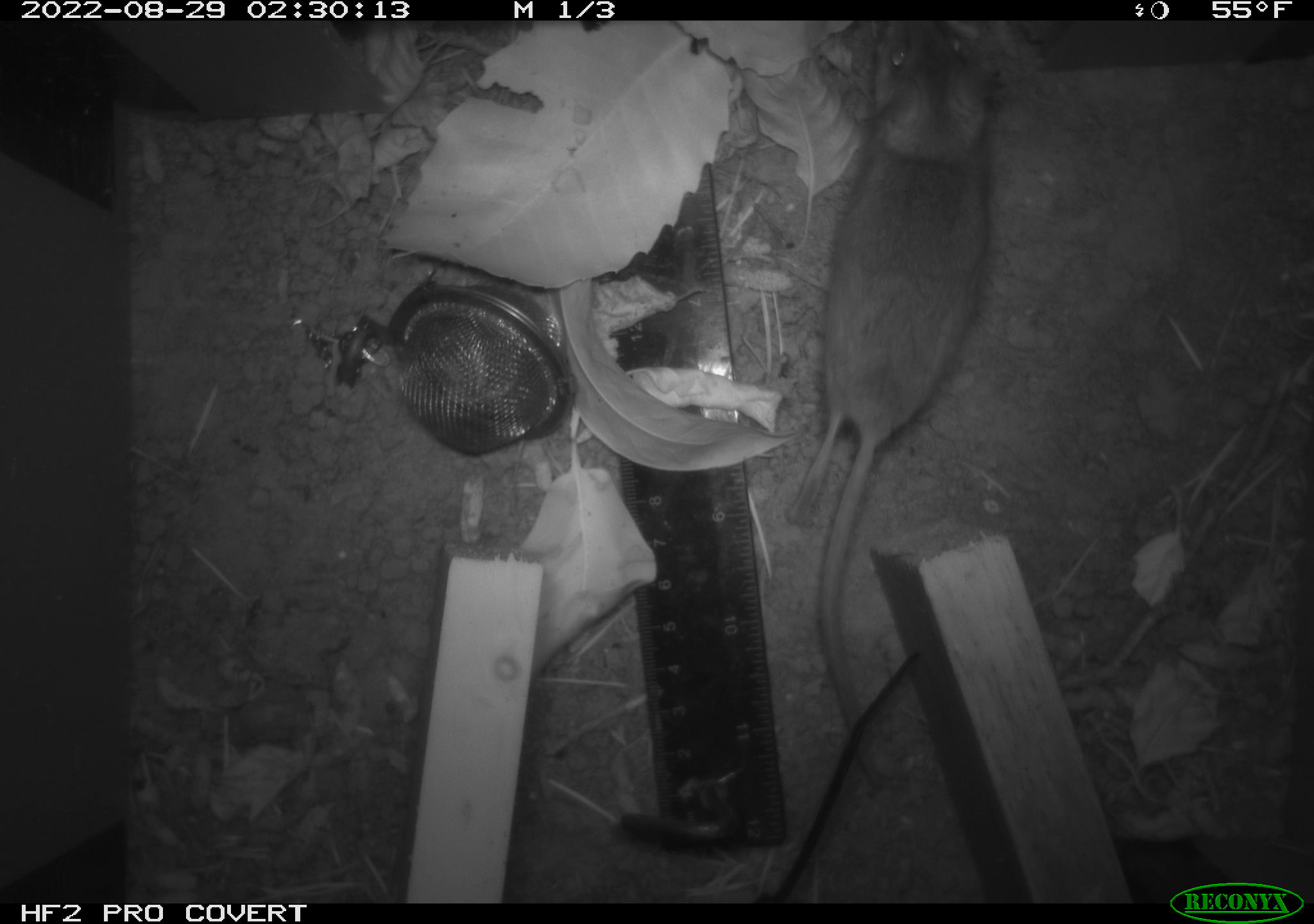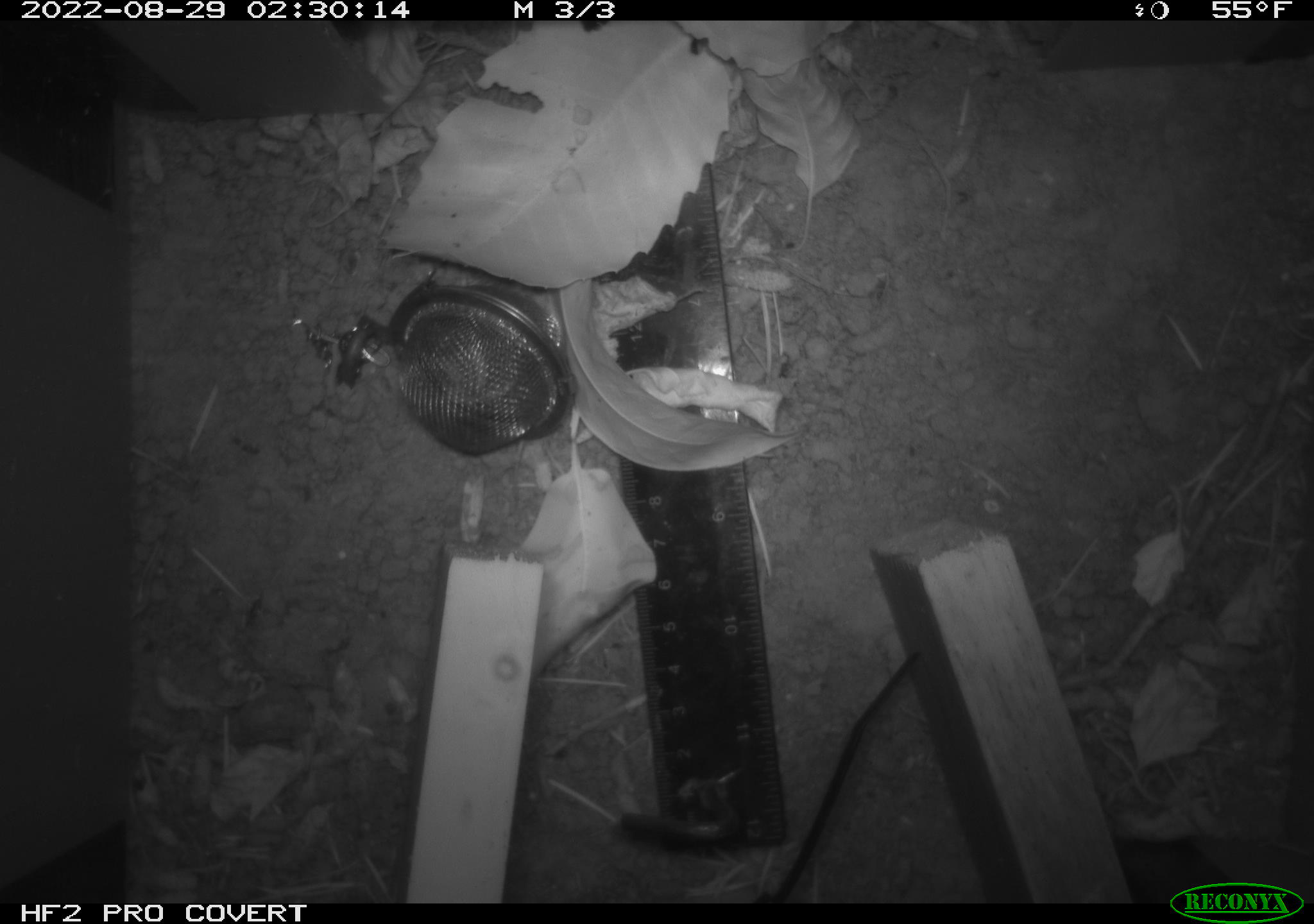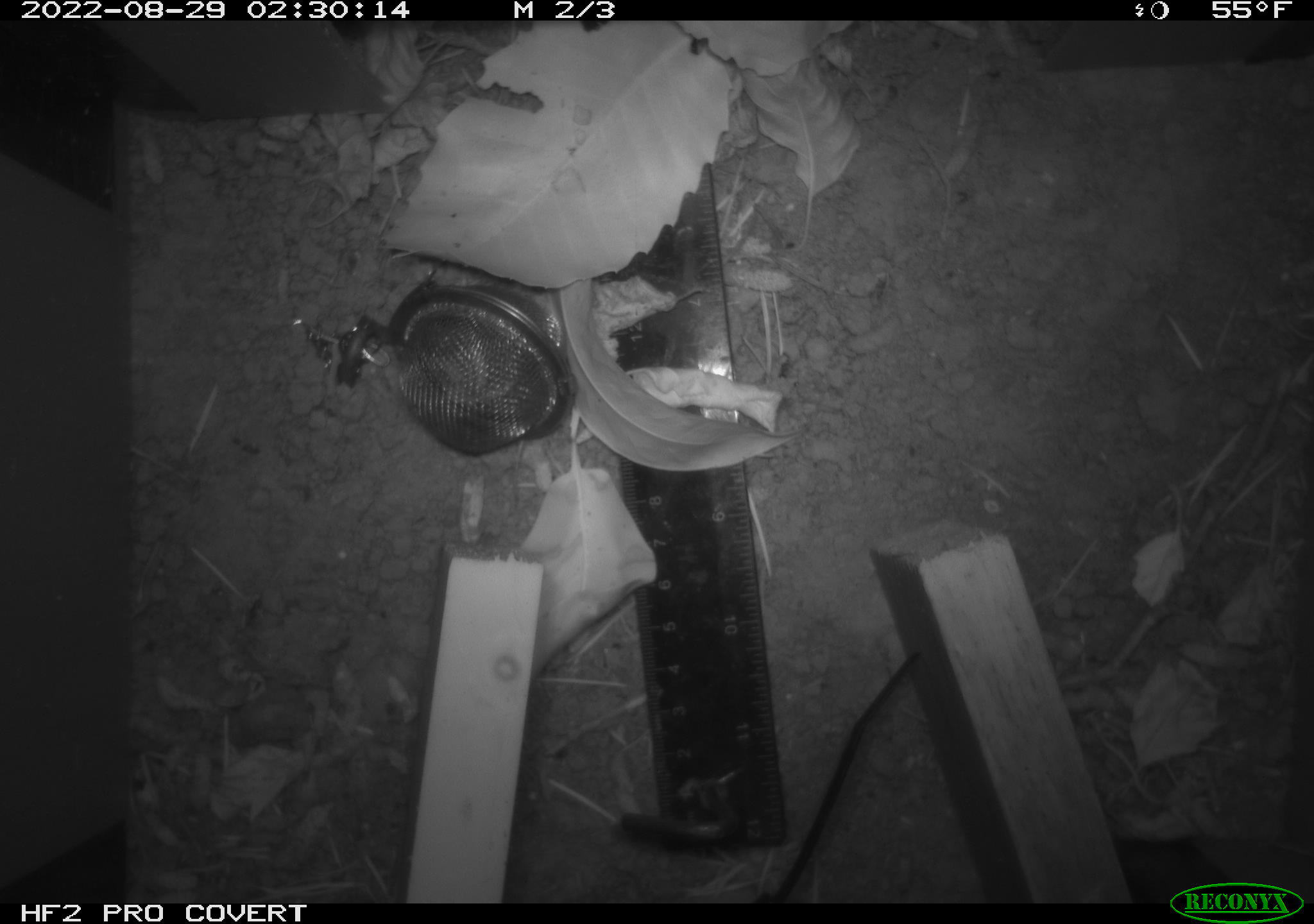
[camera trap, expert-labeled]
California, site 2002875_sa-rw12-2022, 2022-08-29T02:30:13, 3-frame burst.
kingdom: Animalia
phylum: Chordata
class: Mammalia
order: Rodentia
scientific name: Rodentia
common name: rodent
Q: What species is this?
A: Rodent (Rodentia).